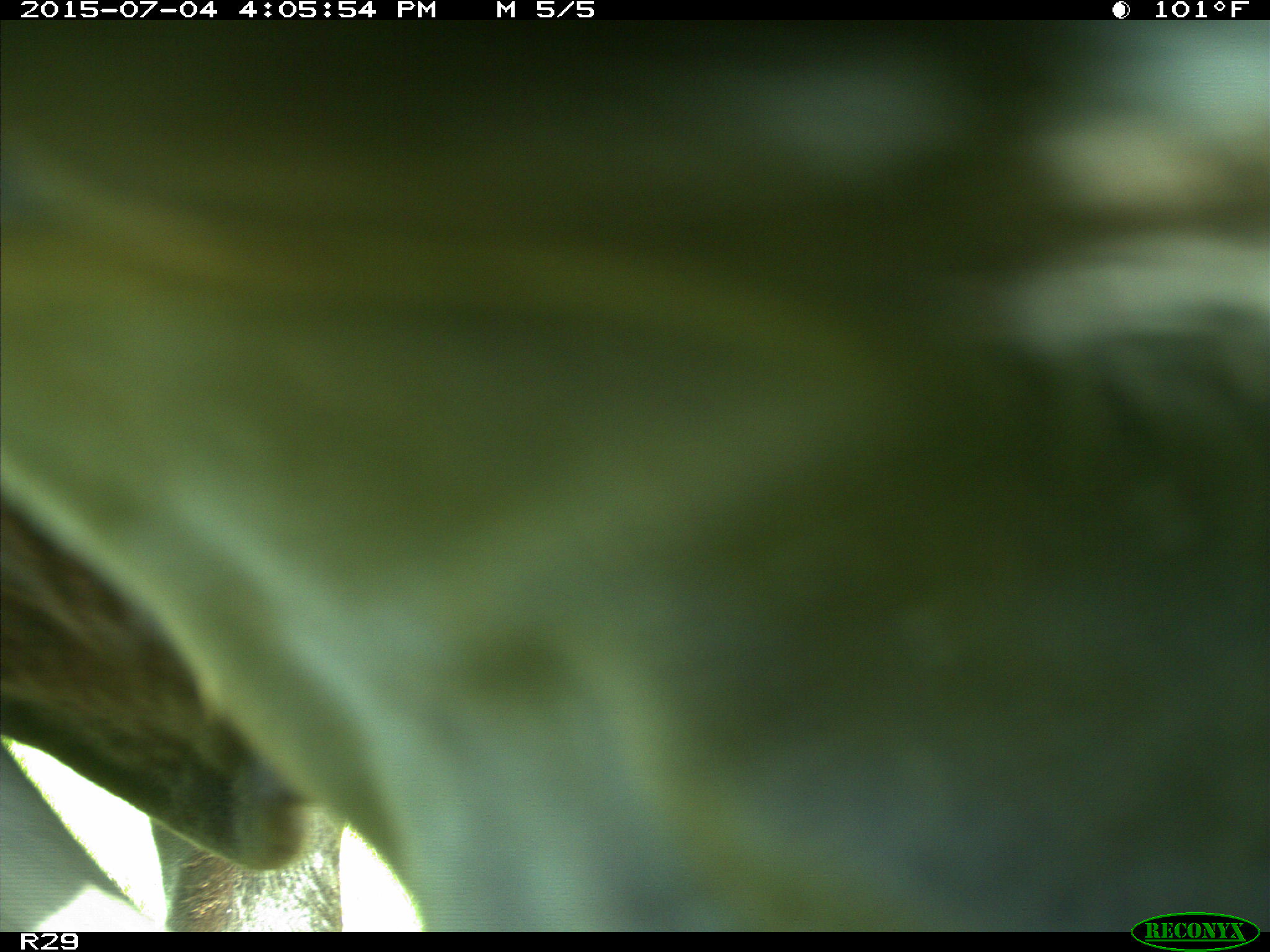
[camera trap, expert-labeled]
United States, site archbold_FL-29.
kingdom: Animalia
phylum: Chordata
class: Mammalia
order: Artiodactyla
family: Bovidae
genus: Bos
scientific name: Bos taurus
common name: domestic cow